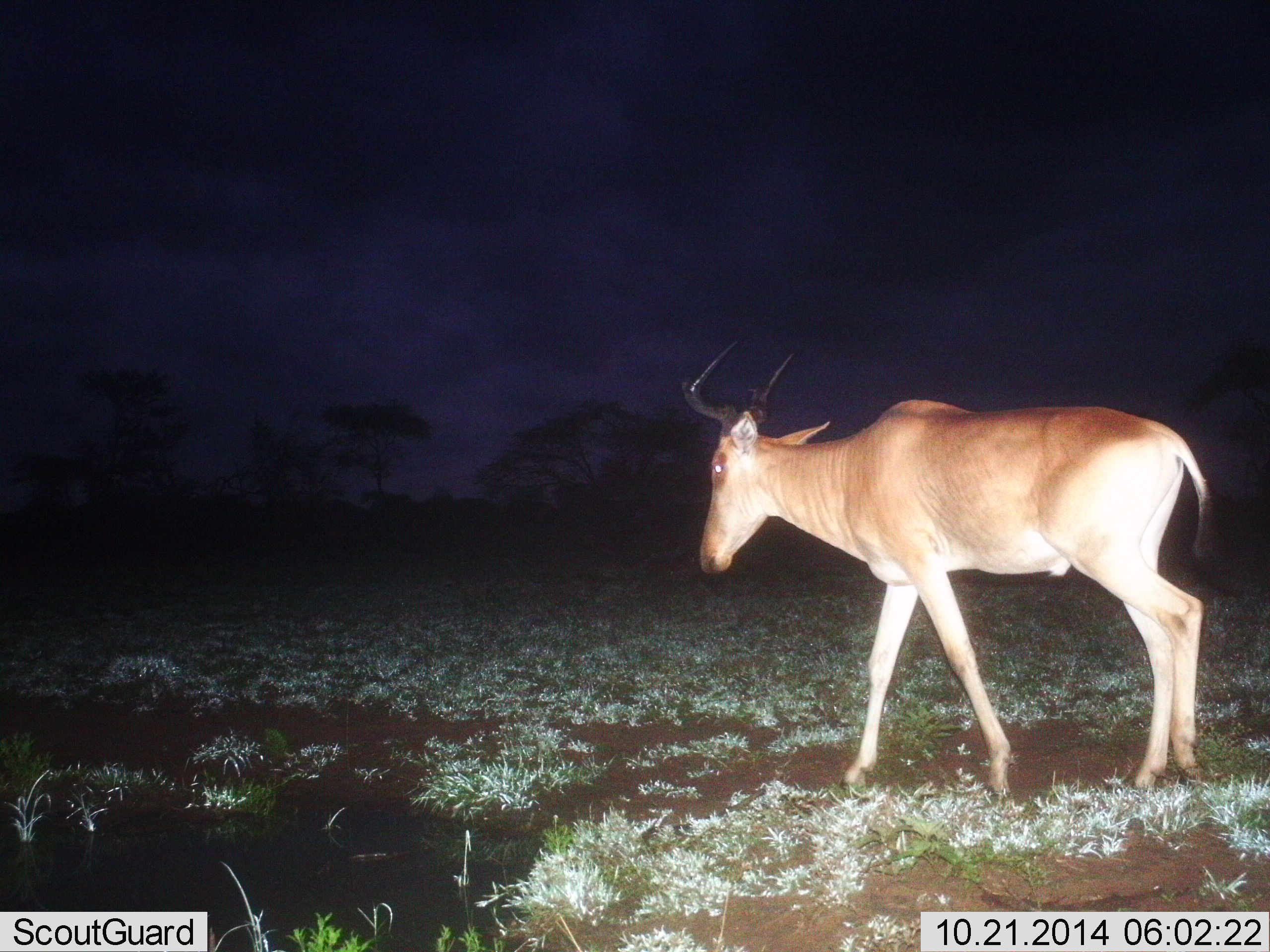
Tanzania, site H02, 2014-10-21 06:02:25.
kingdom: Animalia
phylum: Chordata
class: Mammalia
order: Artiodactyla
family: Bovidae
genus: Alcelaphus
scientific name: Alcelaphus buselaphus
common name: hartebeest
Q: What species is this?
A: Hartebeest (Alcelaphus buselaphus).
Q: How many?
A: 1.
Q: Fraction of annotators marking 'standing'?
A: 10%.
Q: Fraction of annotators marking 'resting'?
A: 0%.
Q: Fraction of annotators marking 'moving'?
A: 90%.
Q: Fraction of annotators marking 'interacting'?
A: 0%.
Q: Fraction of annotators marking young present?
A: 0%.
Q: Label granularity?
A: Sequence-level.